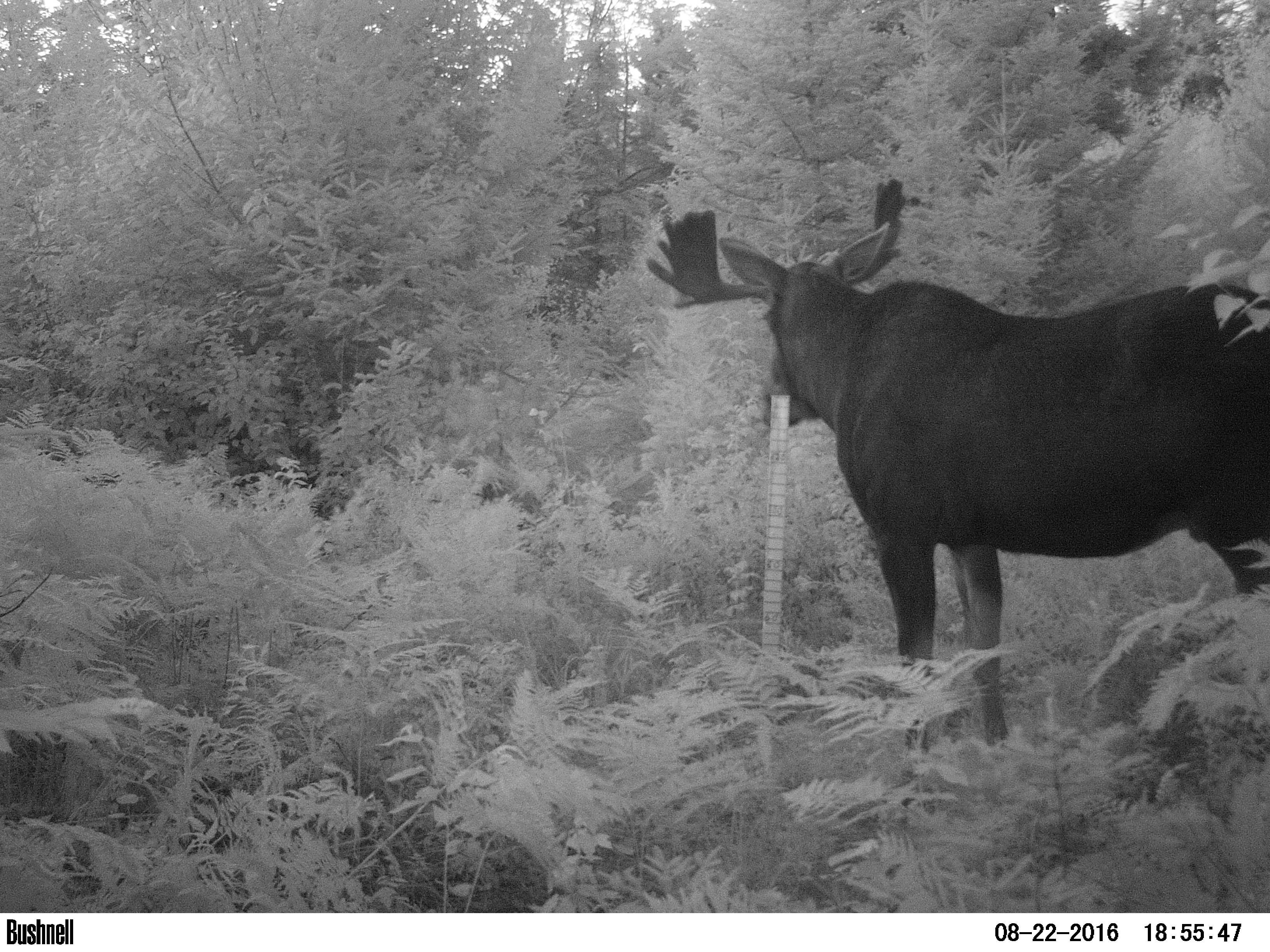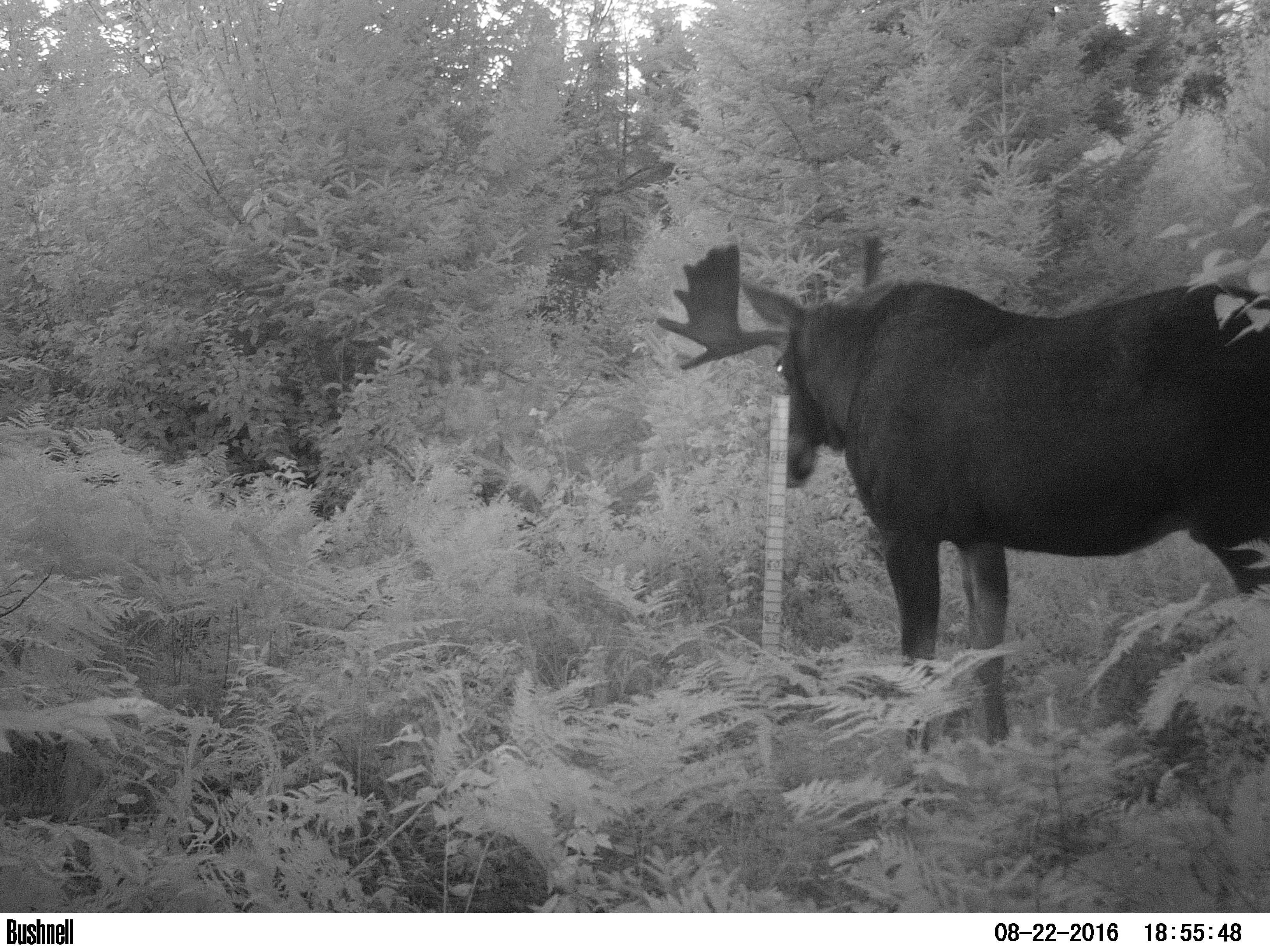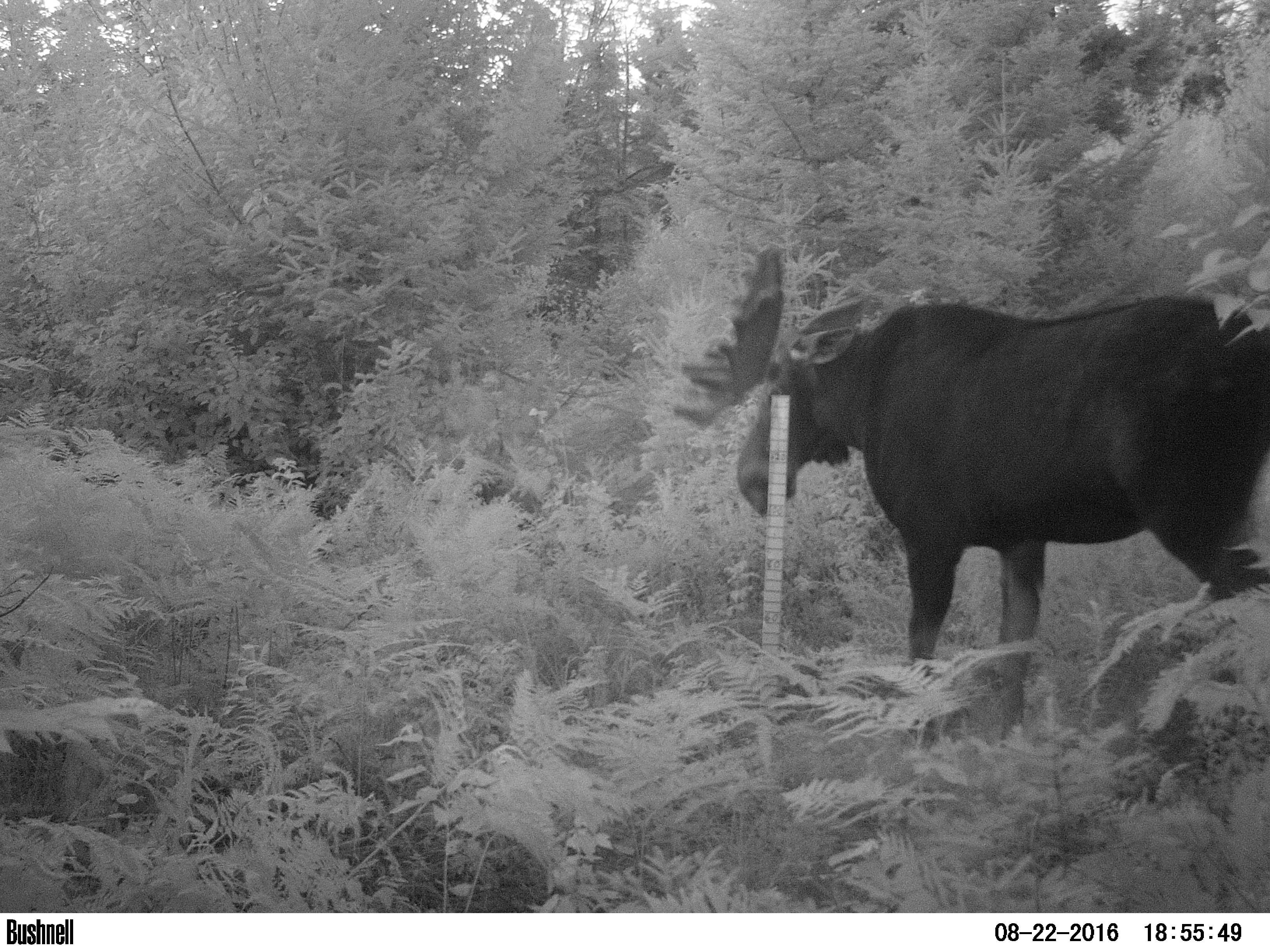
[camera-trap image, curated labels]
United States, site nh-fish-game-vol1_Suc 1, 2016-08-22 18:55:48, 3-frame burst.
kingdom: Animalia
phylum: Chordata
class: Mammalia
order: Artiodactyla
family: Cervidae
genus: Alces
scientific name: Alces alces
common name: moose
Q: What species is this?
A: Moose (Alces alces).